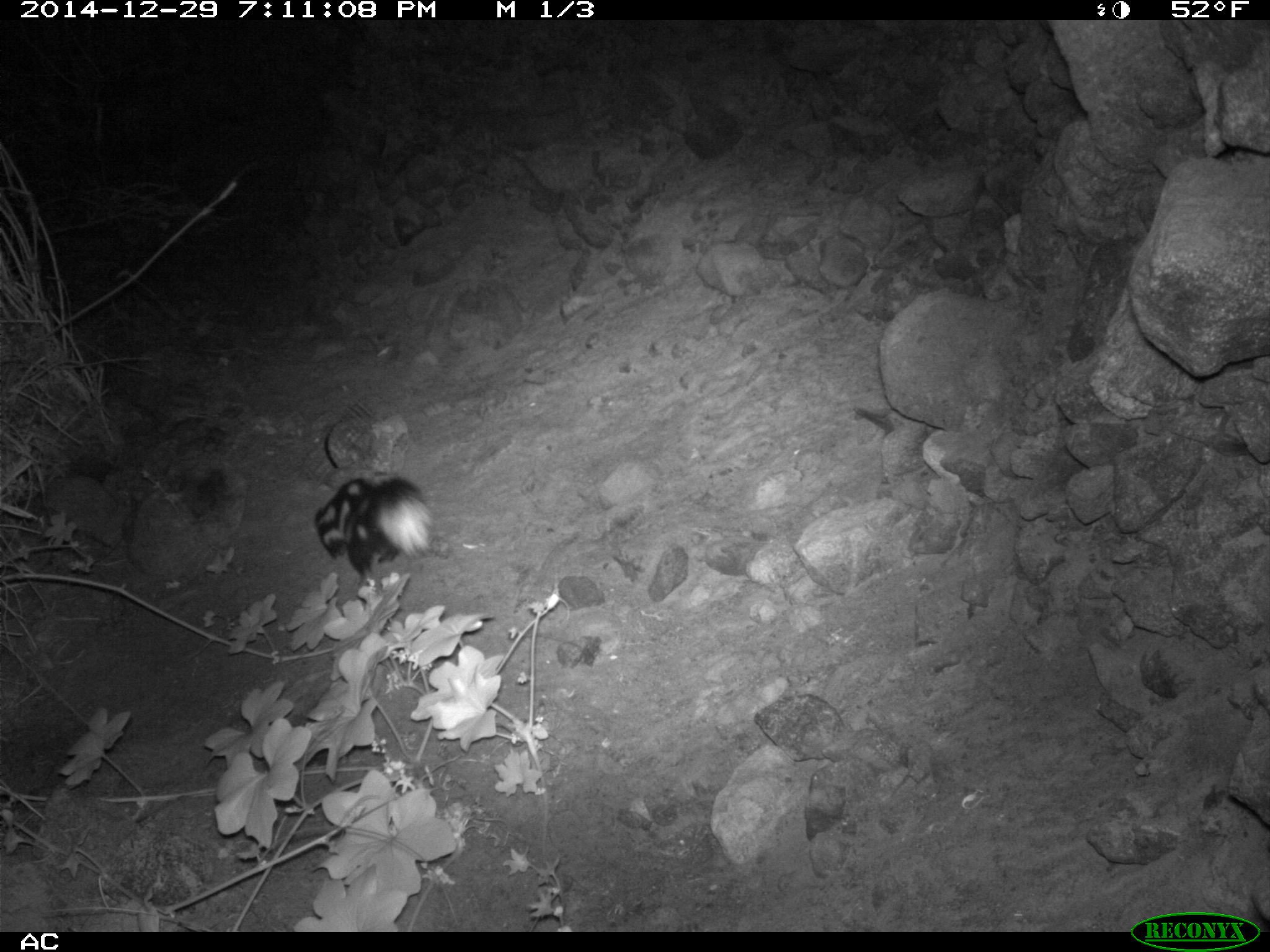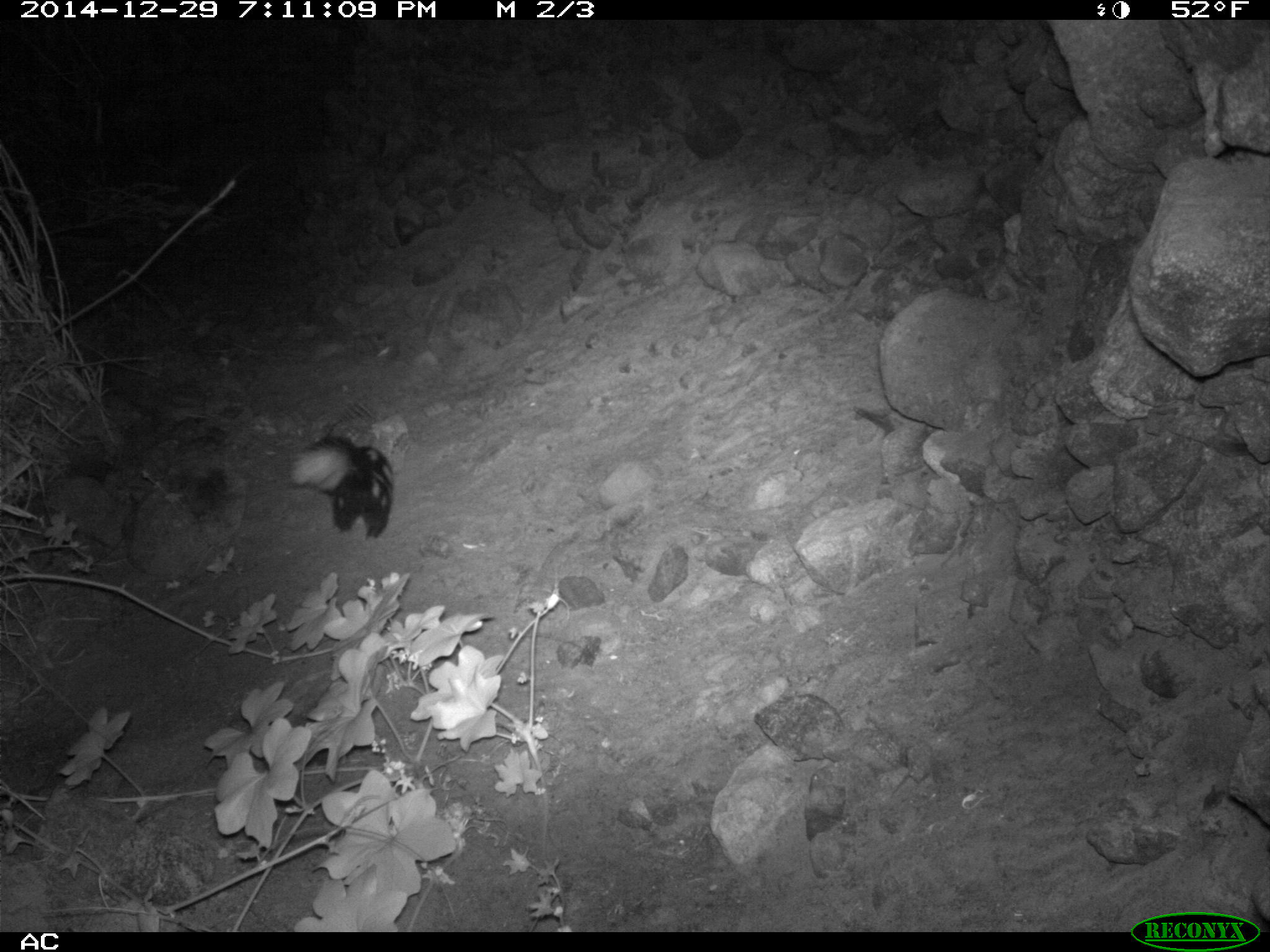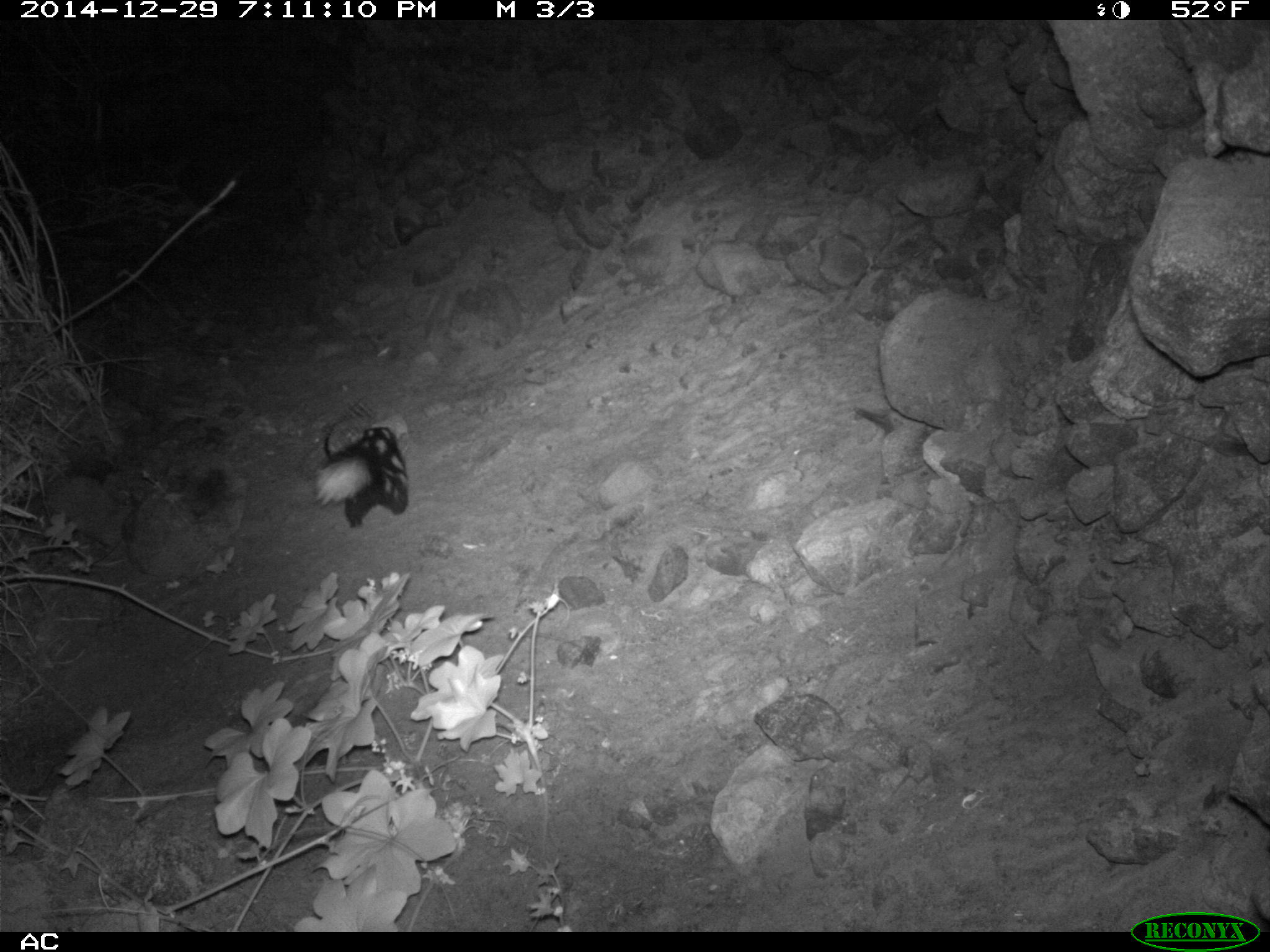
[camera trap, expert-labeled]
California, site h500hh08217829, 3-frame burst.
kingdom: Animalia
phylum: Chordata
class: Mammalia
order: Carnivora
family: Mephitidae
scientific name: Mephitidae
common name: skunk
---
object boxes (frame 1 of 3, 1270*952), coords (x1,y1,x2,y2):
skunk: (313,475,433,586)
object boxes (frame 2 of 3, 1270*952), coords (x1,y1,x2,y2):
skunk: (287,435,393,537)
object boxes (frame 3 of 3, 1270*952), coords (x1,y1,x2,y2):
skunk: (311,426,407,528)